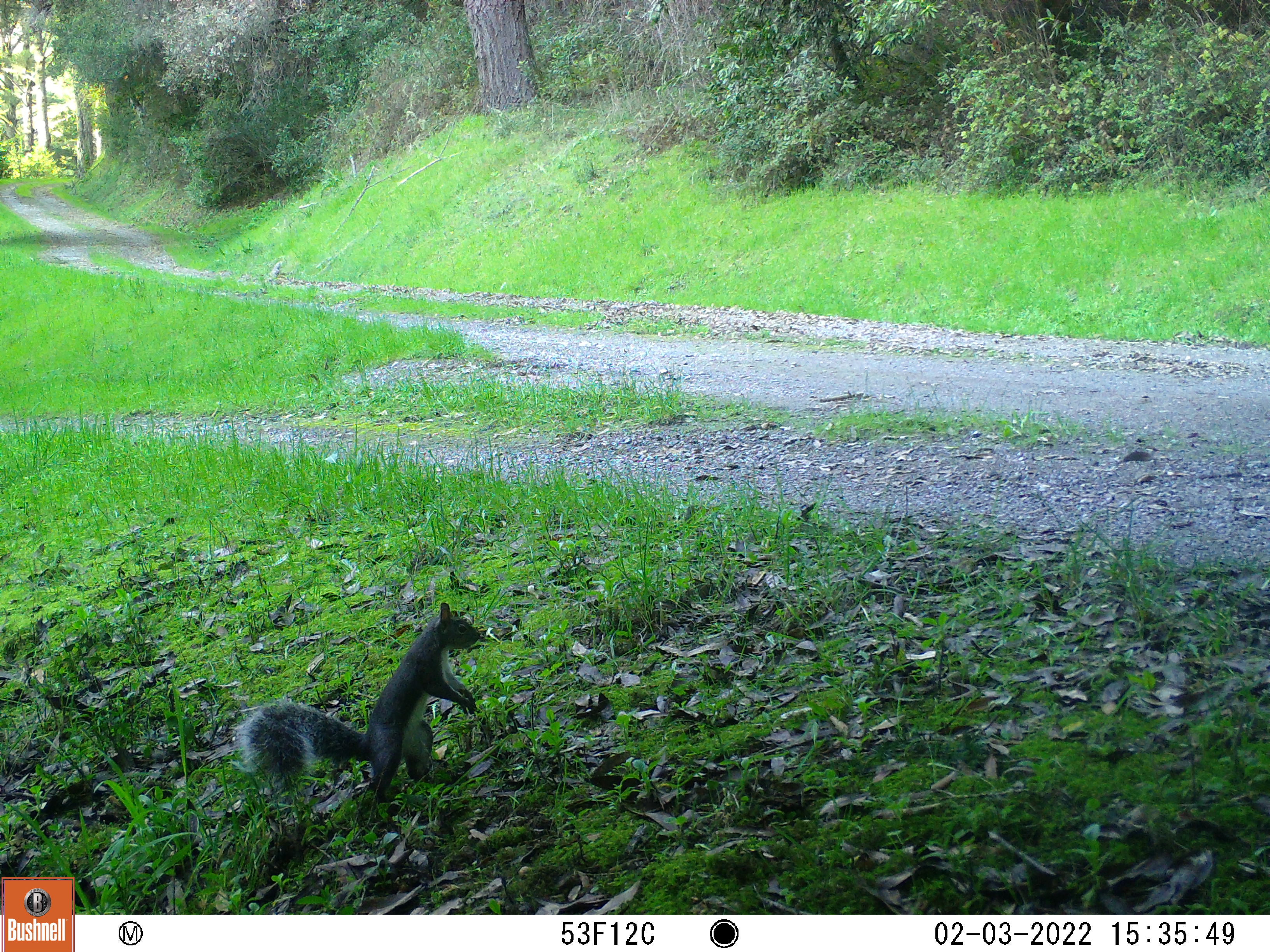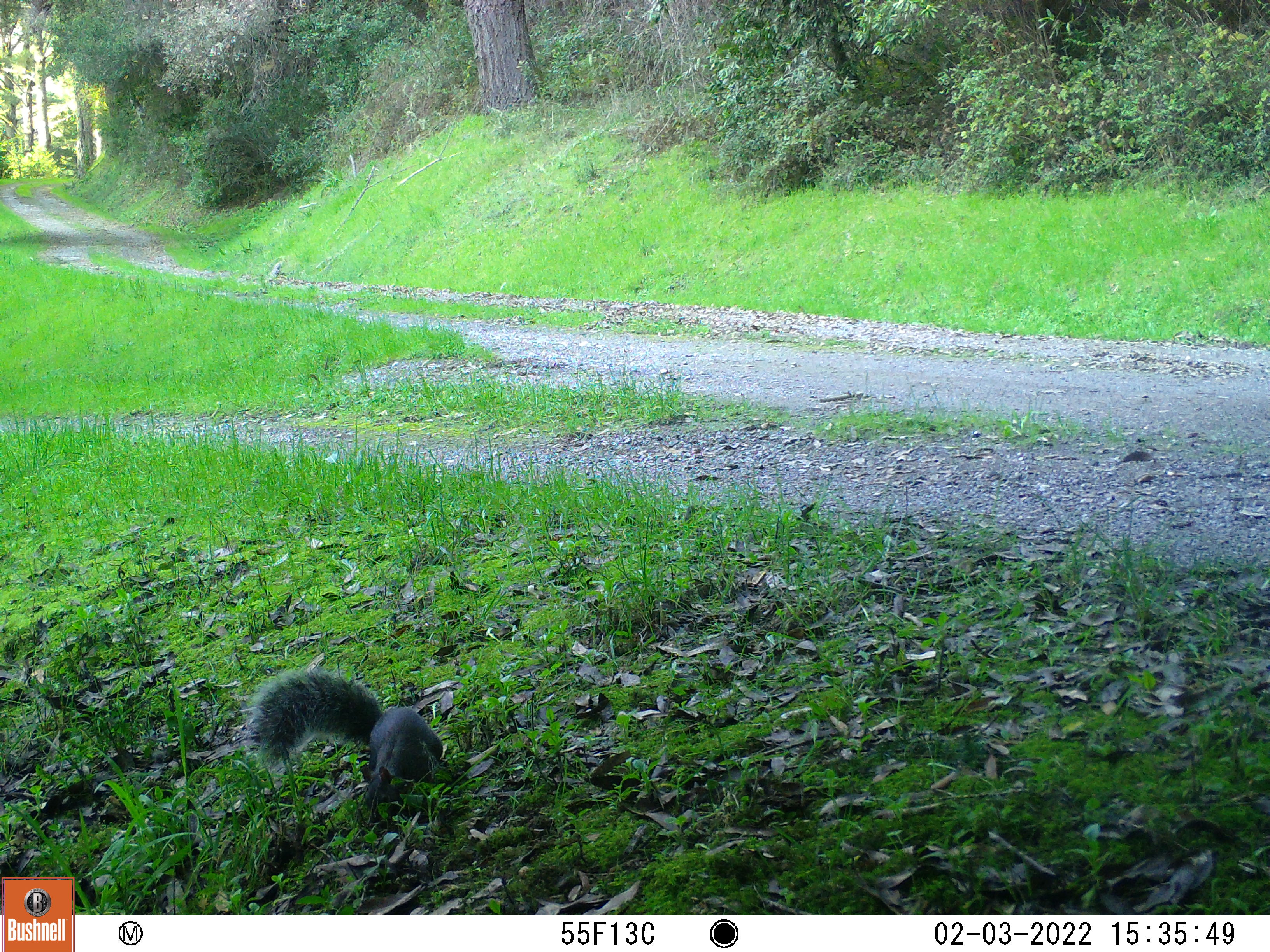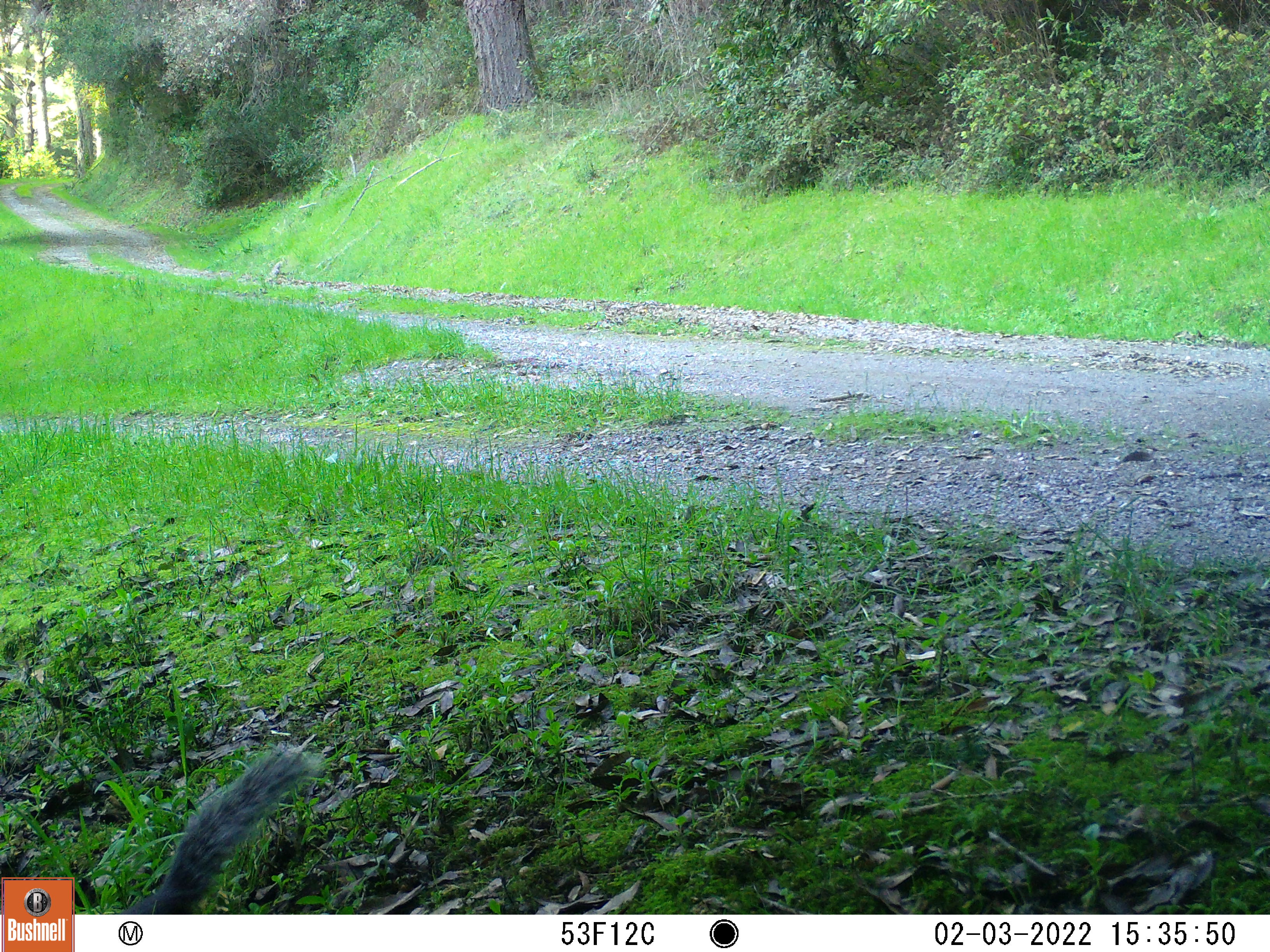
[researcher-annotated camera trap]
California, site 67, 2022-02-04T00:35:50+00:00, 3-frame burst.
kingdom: Animalia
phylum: Chordata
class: Mammalia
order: Rodentia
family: Sciuridae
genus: Sciurus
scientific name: Sciurus griseus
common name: western gray squirrel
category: western grey squirrel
Western grey squirrel (western gray squirrel) (Sciurus griseus).